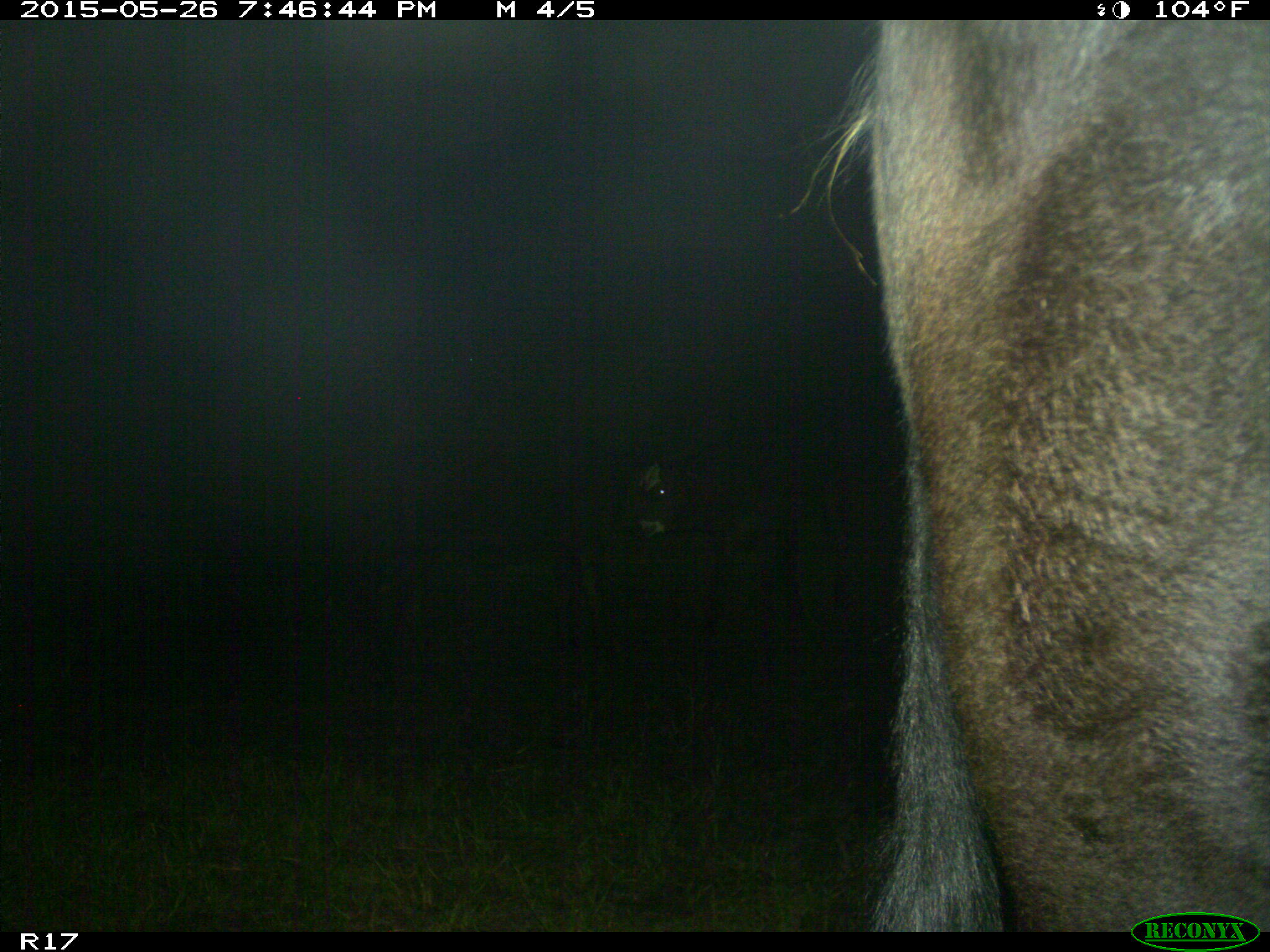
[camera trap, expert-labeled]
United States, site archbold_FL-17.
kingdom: Animalia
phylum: Chordata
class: Mammalia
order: Artiodactyla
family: Bovidae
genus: Bos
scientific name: Bos taurus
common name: domestic cow